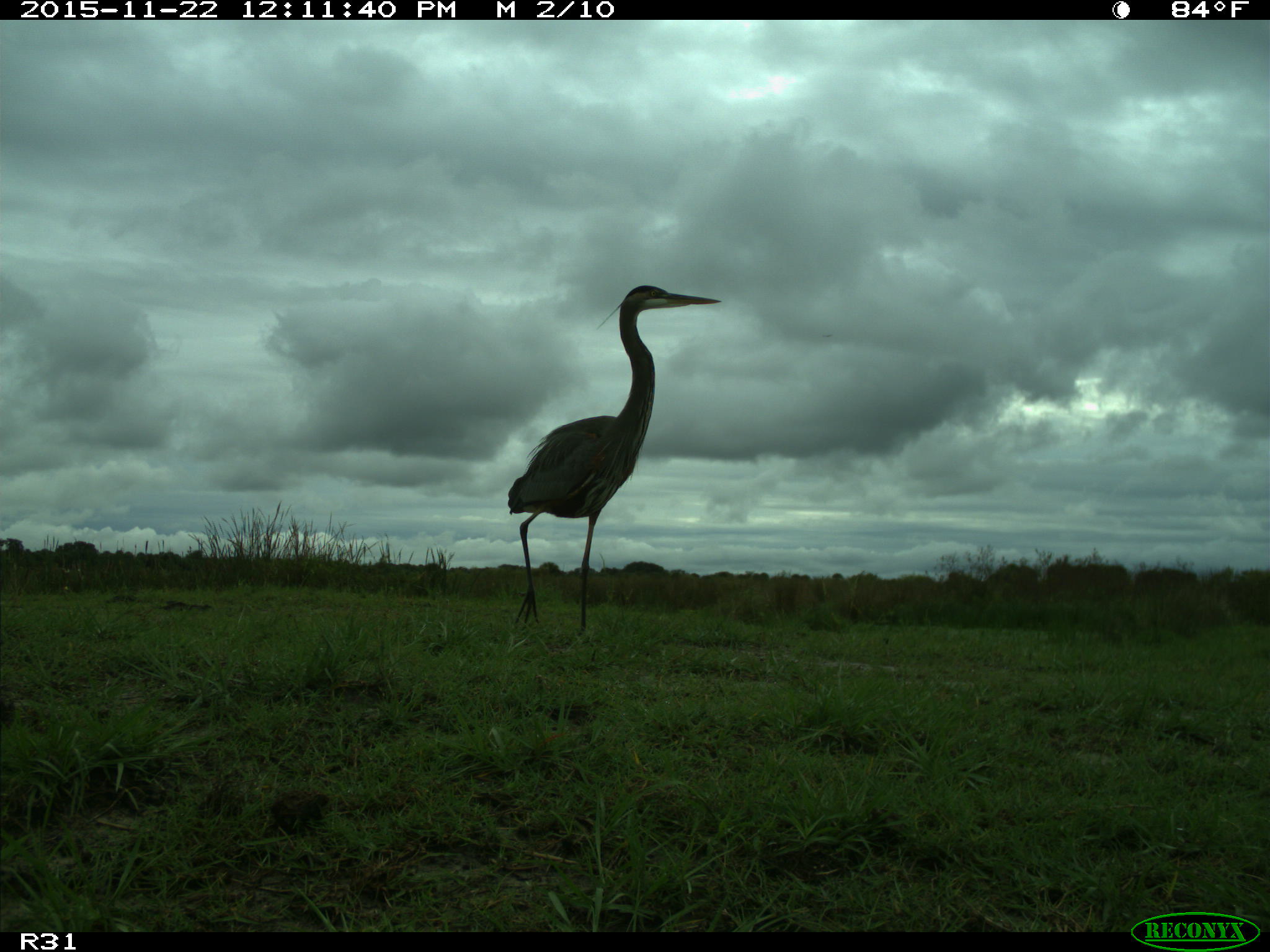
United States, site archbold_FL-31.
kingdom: Animalia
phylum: Chordata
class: Aves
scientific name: Aves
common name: birds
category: unidentified bird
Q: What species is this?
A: Unidentified bird (birds) (Aves).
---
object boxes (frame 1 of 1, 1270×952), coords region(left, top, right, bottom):
animal: region(507, 285, 723, 640)